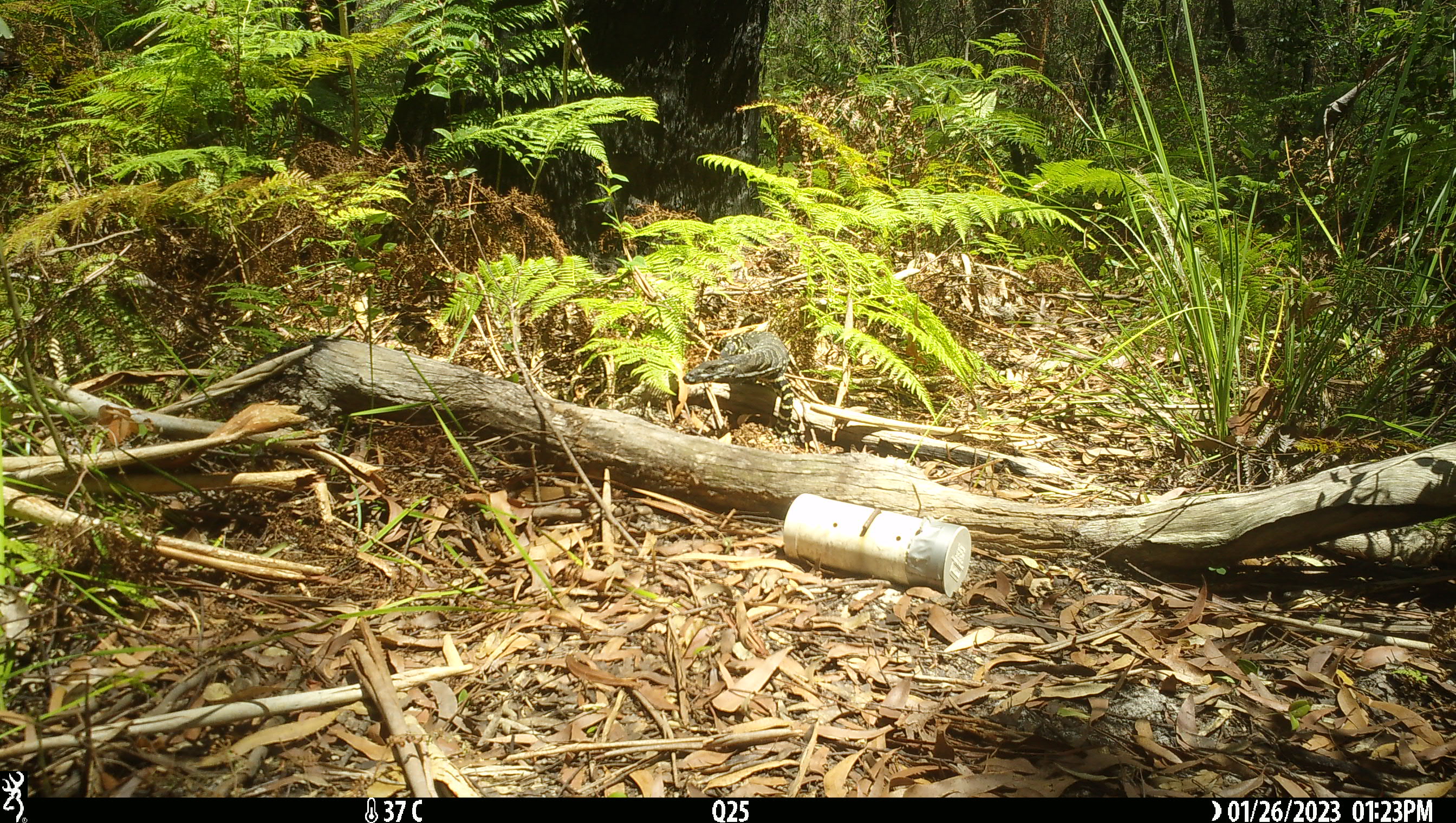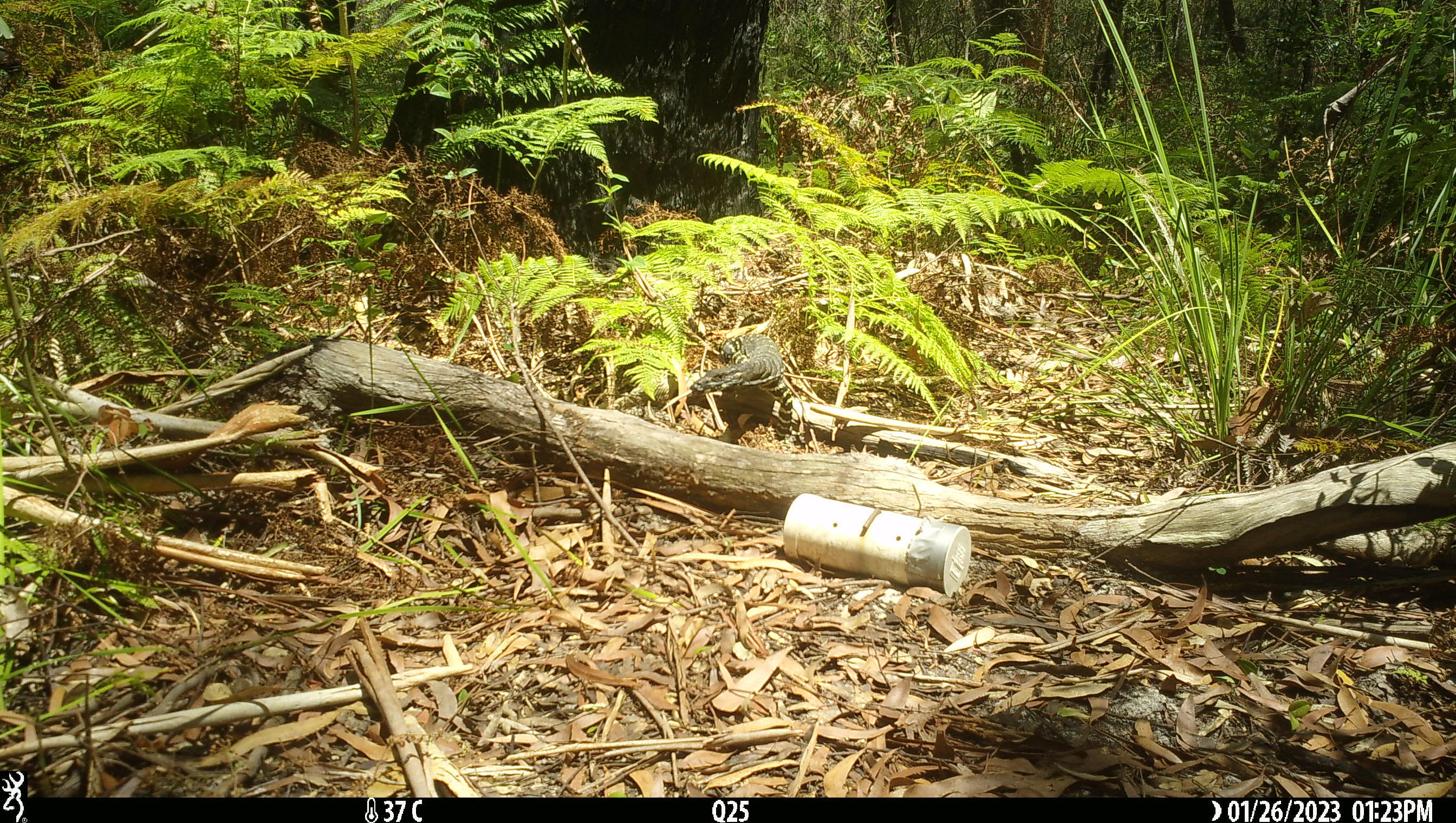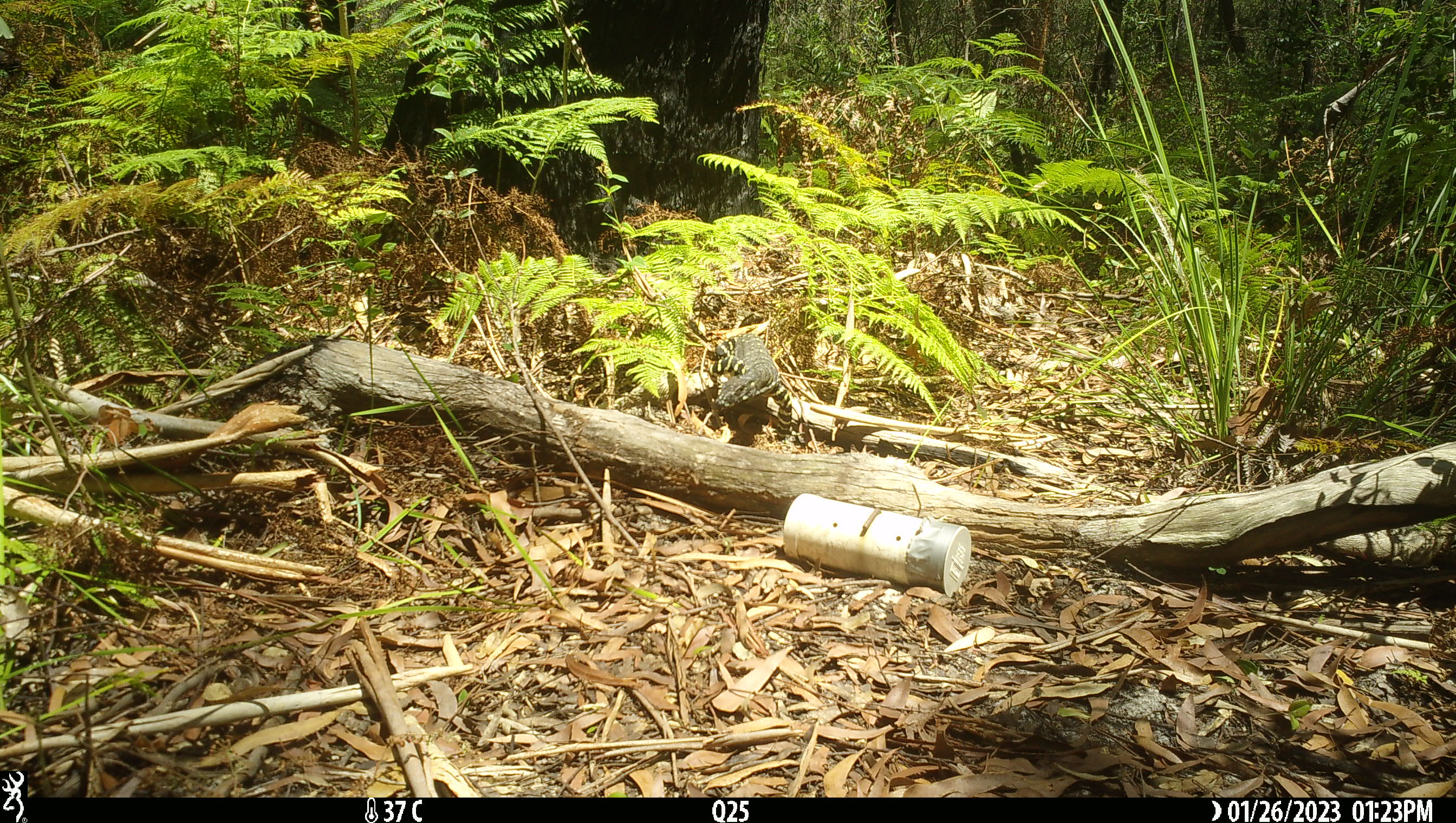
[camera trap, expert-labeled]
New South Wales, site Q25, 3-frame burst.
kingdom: Animalia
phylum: Chordata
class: Reptilia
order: Squamata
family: Varanidae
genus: Varanus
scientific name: Varanus varius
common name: lace monitor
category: goanna